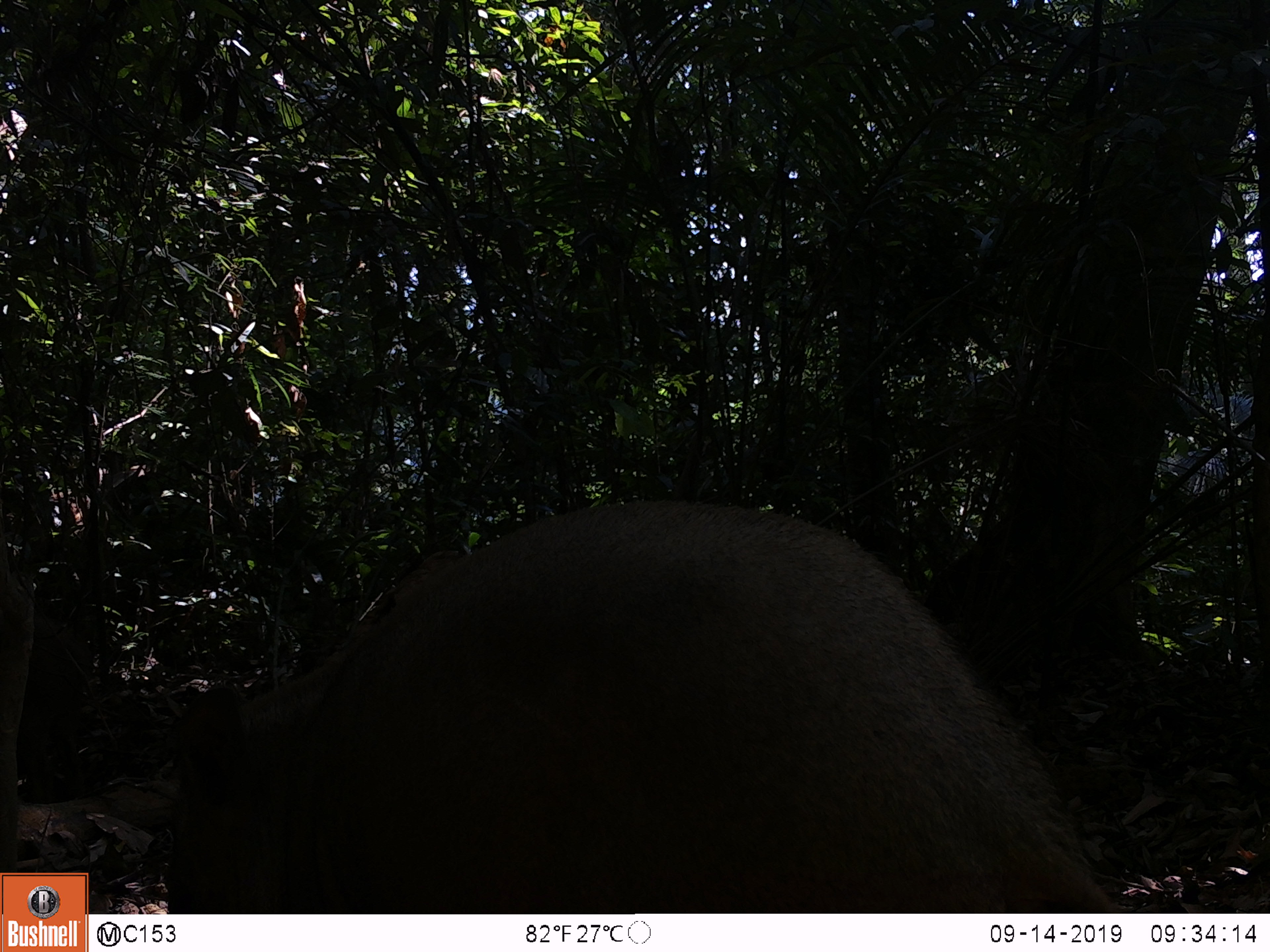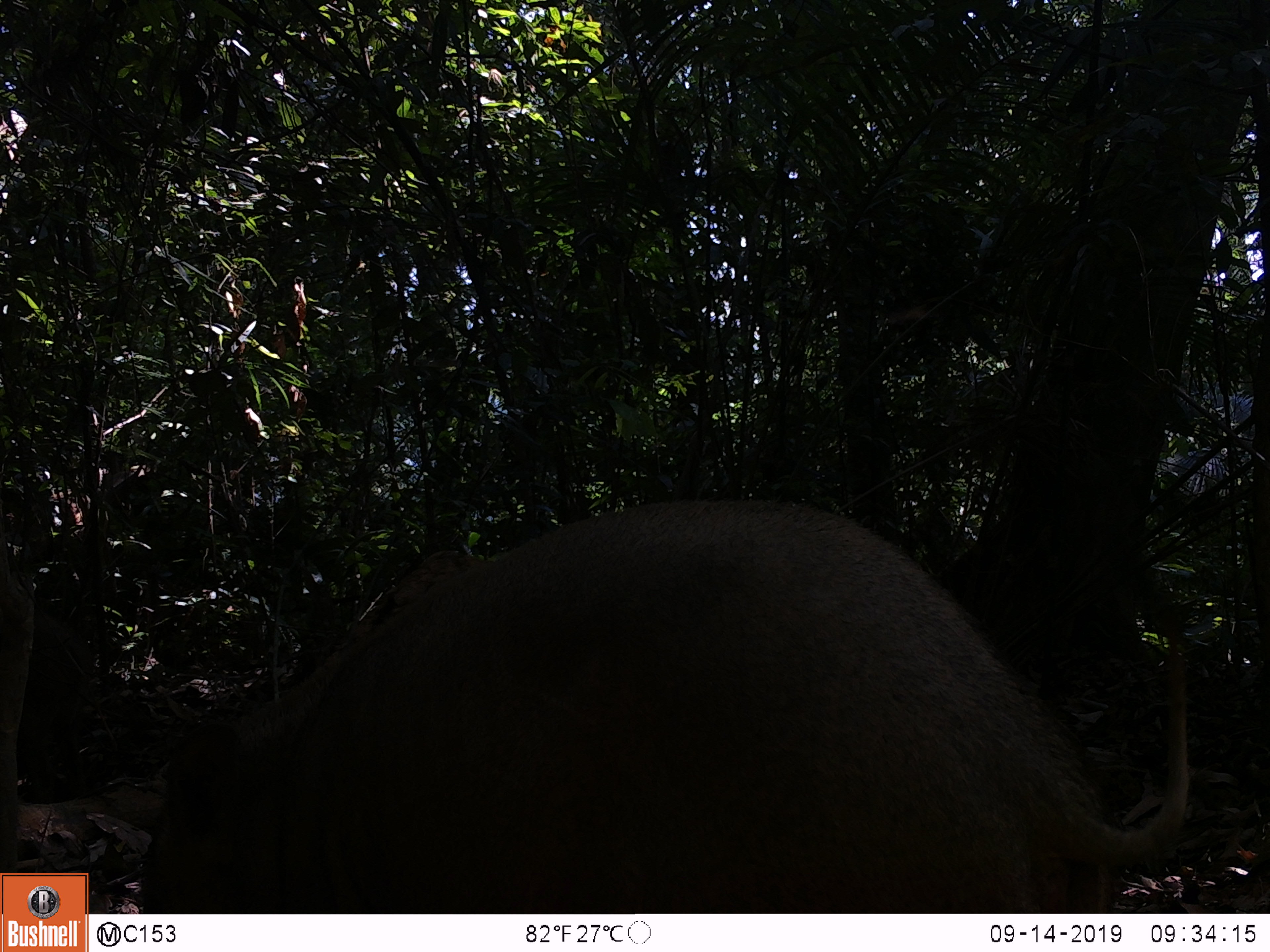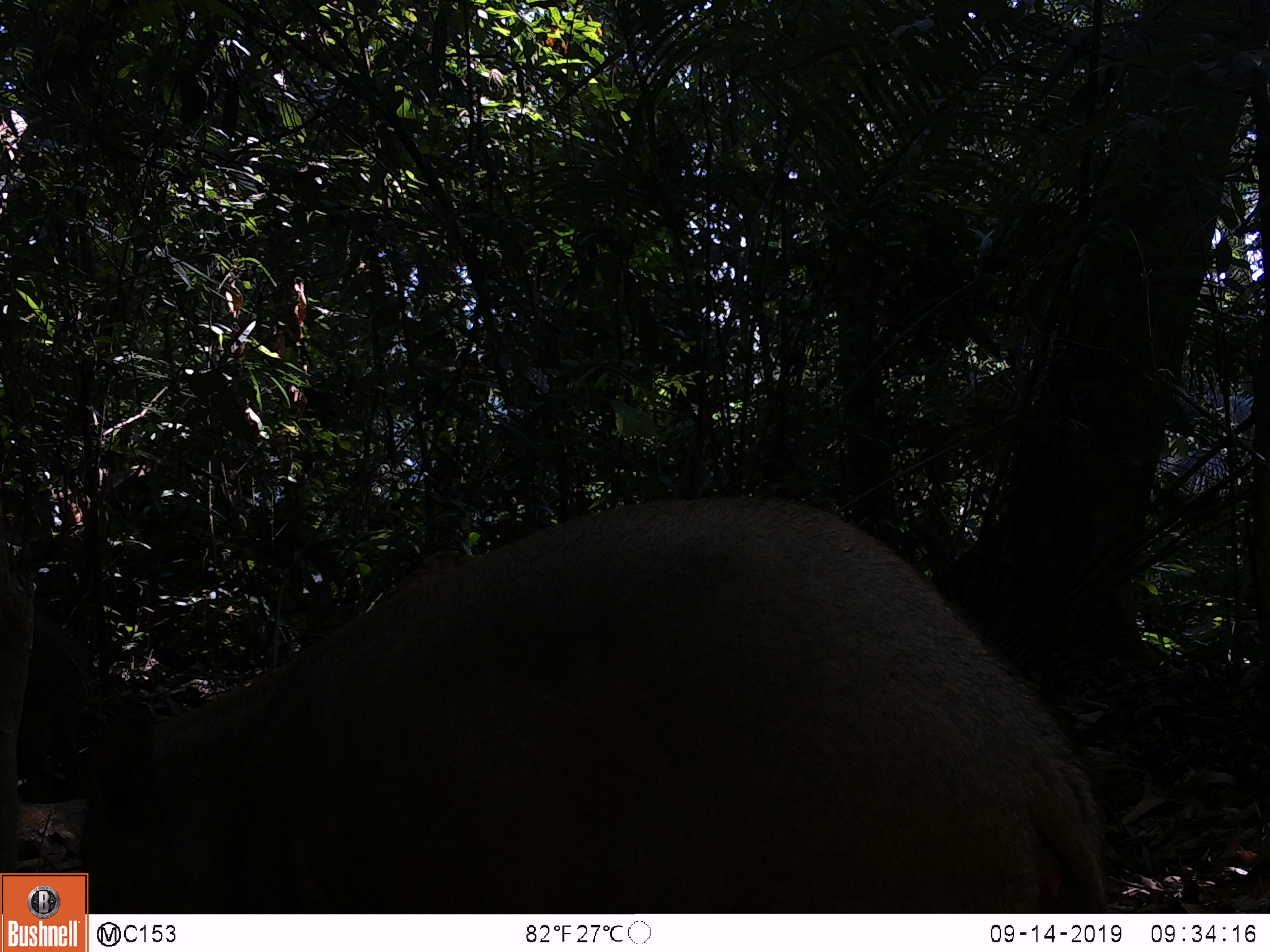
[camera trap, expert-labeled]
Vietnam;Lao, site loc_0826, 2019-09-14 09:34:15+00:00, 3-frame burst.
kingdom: Animalia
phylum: Chordata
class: Mammalia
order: Artiodactyla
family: Suidae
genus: Sus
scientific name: Sus scrofa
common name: eurasian wild pig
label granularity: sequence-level